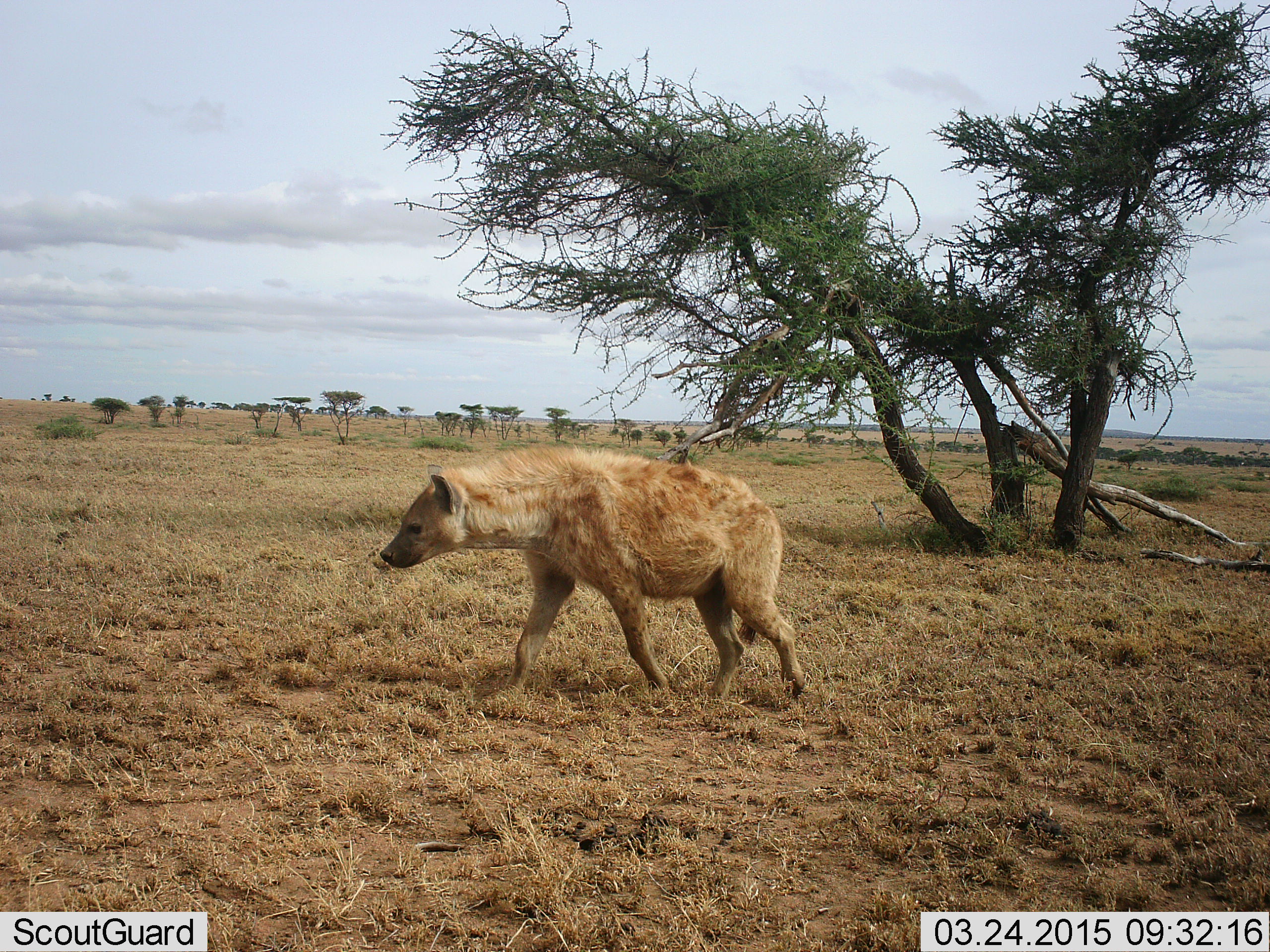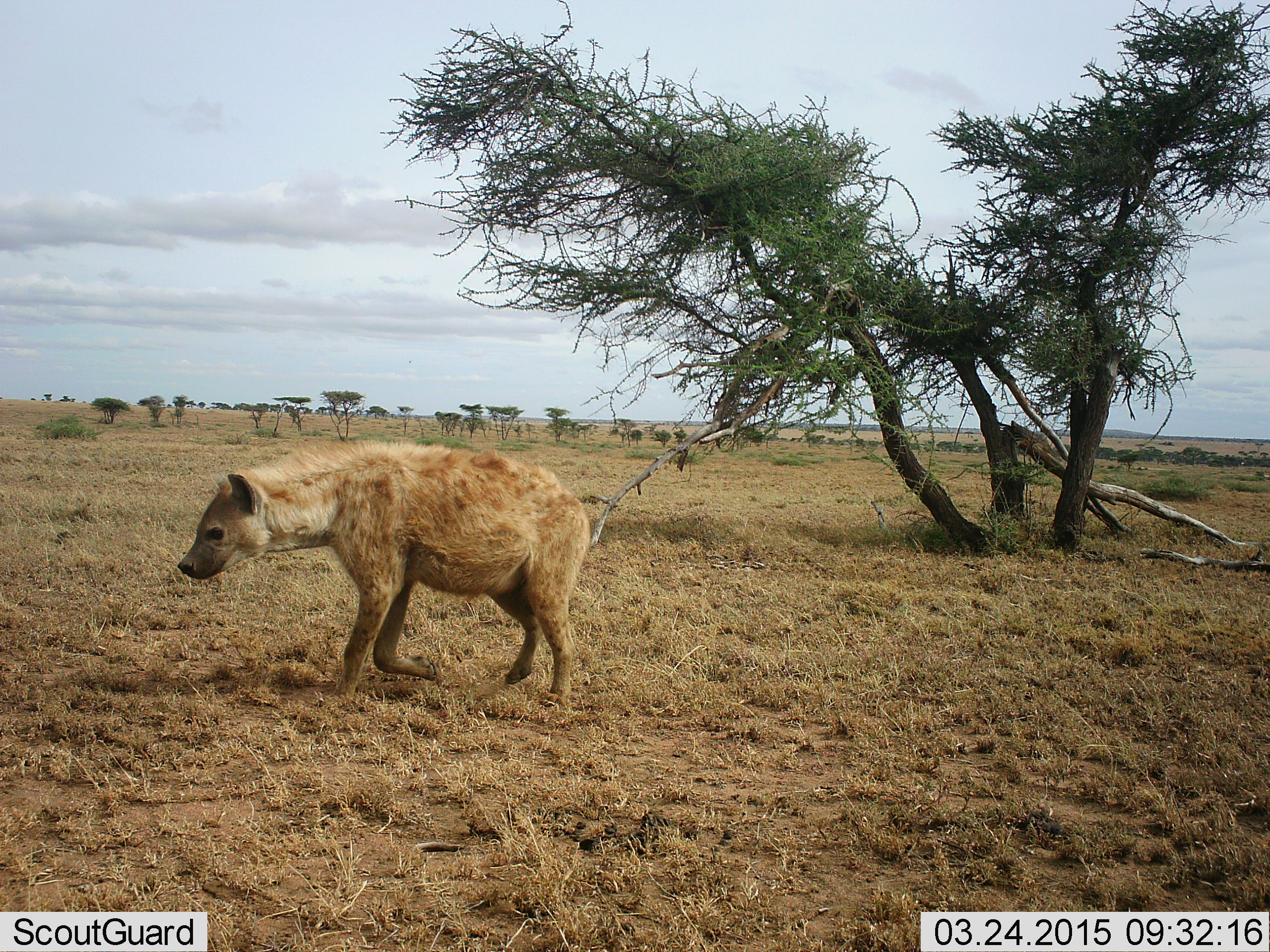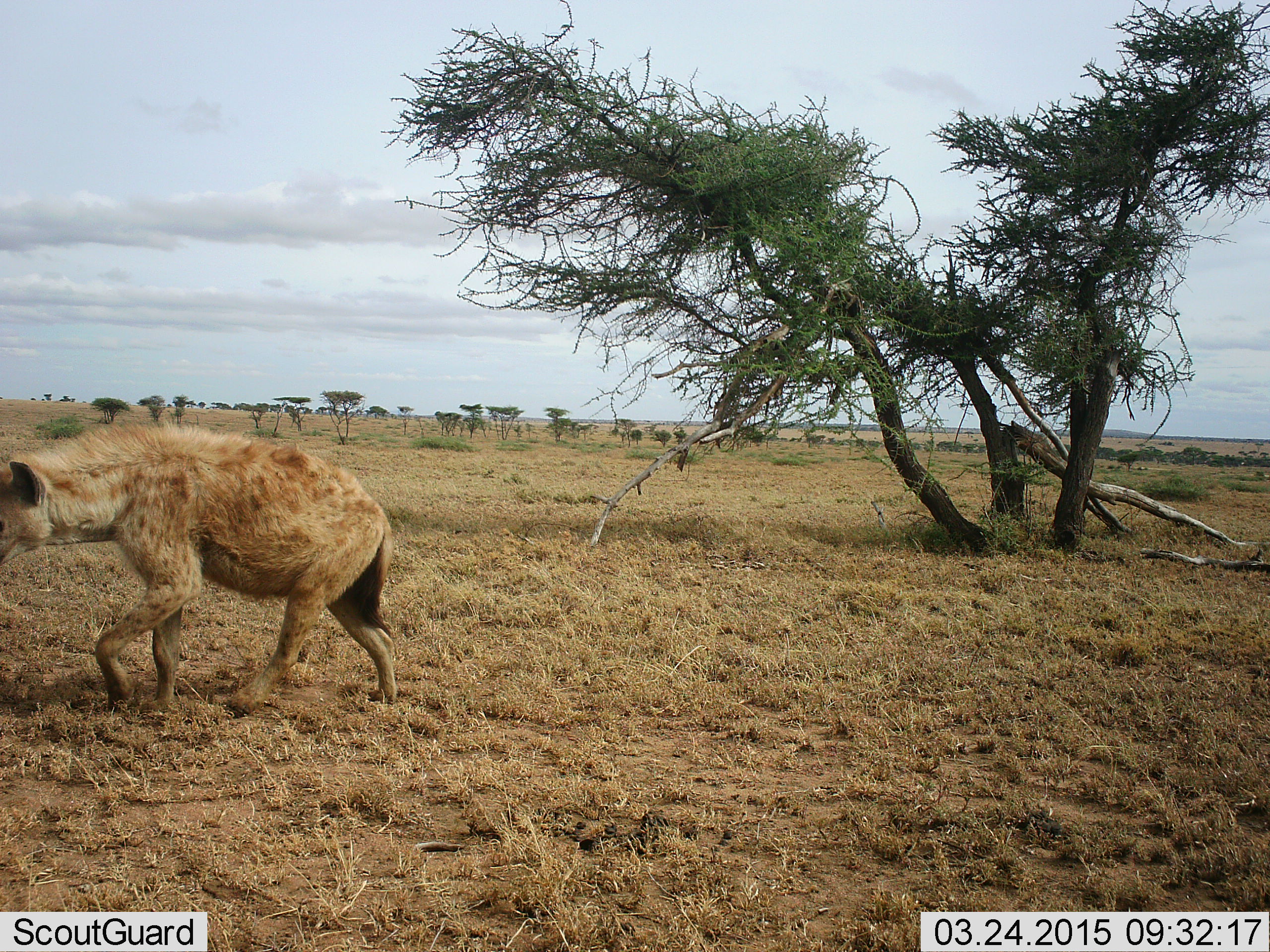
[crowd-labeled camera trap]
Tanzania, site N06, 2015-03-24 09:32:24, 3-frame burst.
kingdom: Animalia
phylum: Chordata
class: Mammalia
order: Carnivora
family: Hyaenidae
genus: Crocuta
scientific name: Crocuta crocuta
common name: spotted hyena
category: hyenaspotted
Hyenaspotted (spotted hyena) (Crocuta crocuta), count 1. Behavior (volunteer vote fractions): standing 10%, resting 0%, moving 90%, interacting 0%. Young present (vote fraction): 0%. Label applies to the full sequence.